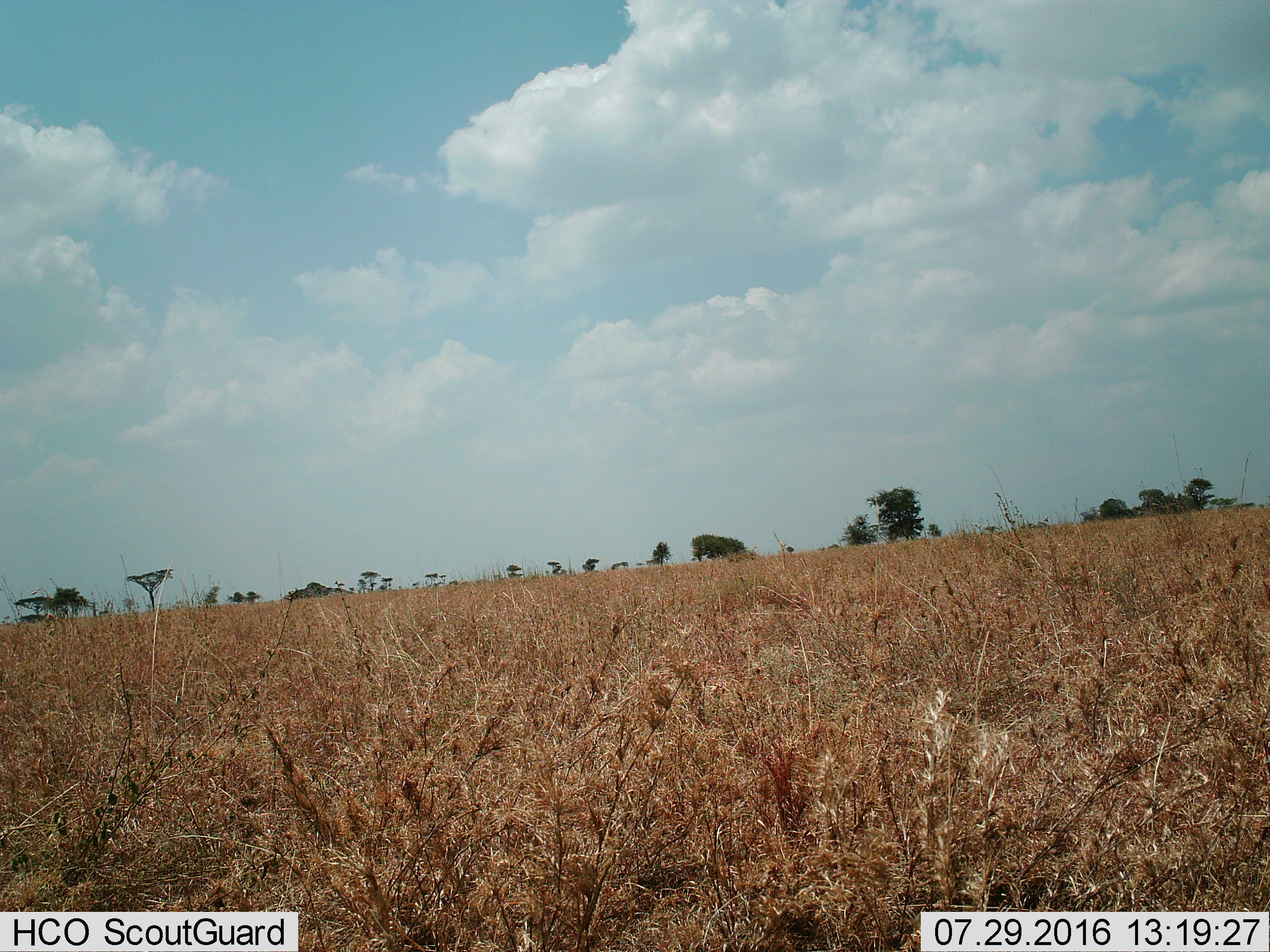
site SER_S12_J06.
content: unidentified animal